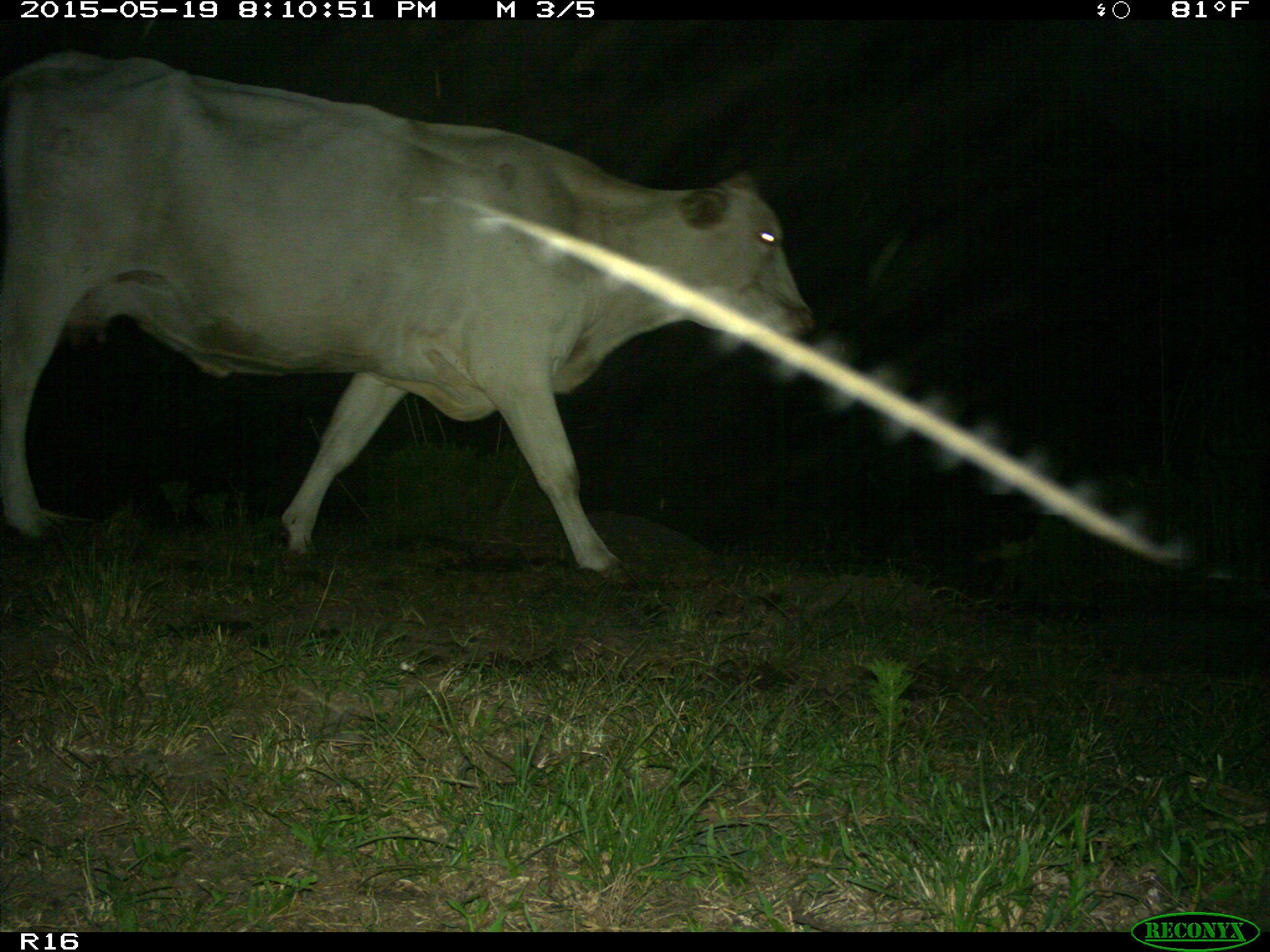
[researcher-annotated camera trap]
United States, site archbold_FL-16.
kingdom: Animalia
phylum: Chordata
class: Mammalia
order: Artiodactyla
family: Bovidae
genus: Bos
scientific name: Bos taurus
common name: domestic cow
Bos taurus (domestic cow).